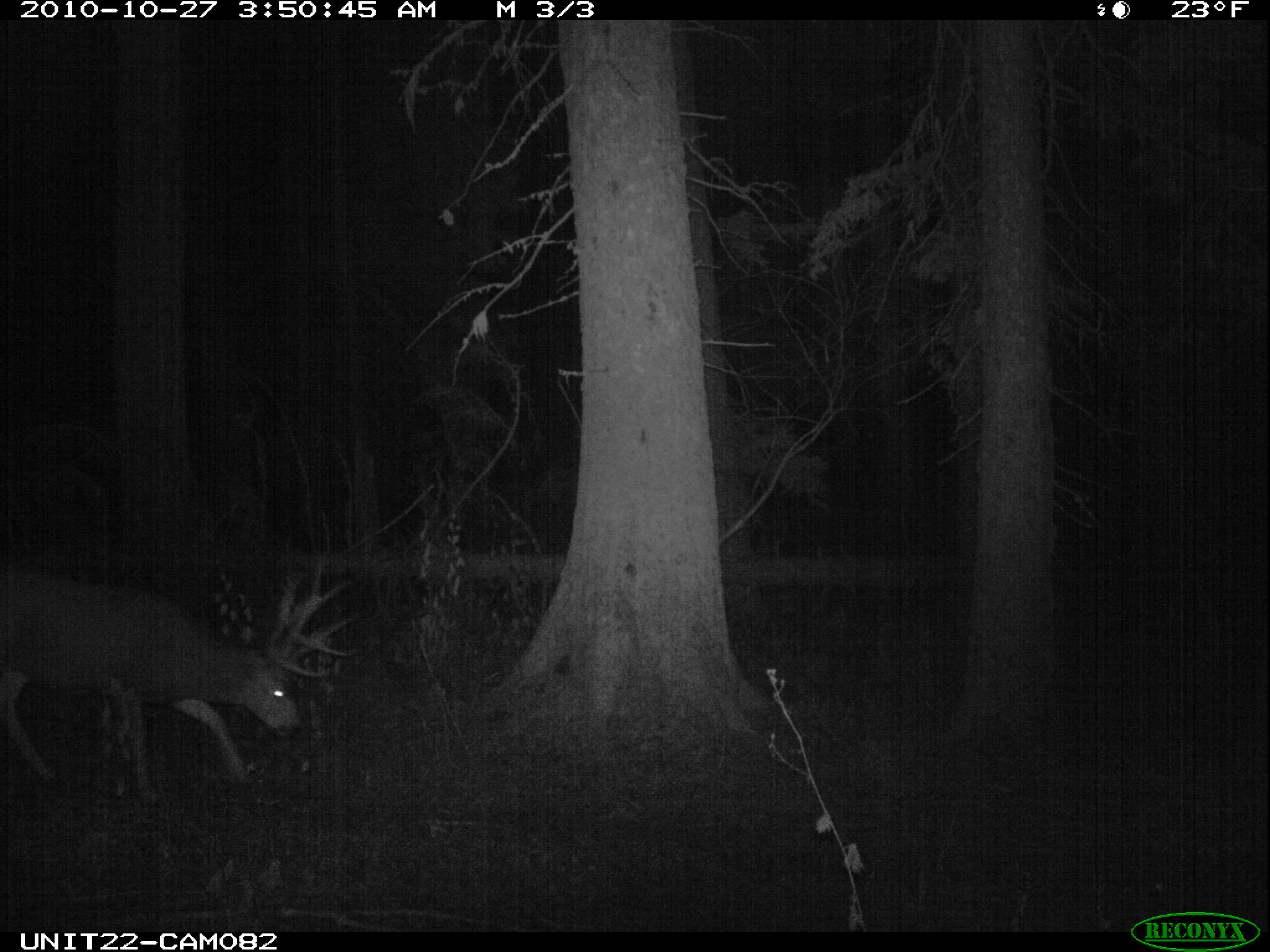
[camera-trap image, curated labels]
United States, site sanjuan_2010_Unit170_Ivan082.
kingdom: Animalia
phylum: Chordata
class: Mammalia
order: Artiodactyla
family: Cervidae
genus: Odocoileus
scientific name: Odocoileus hemionus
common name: mule deer